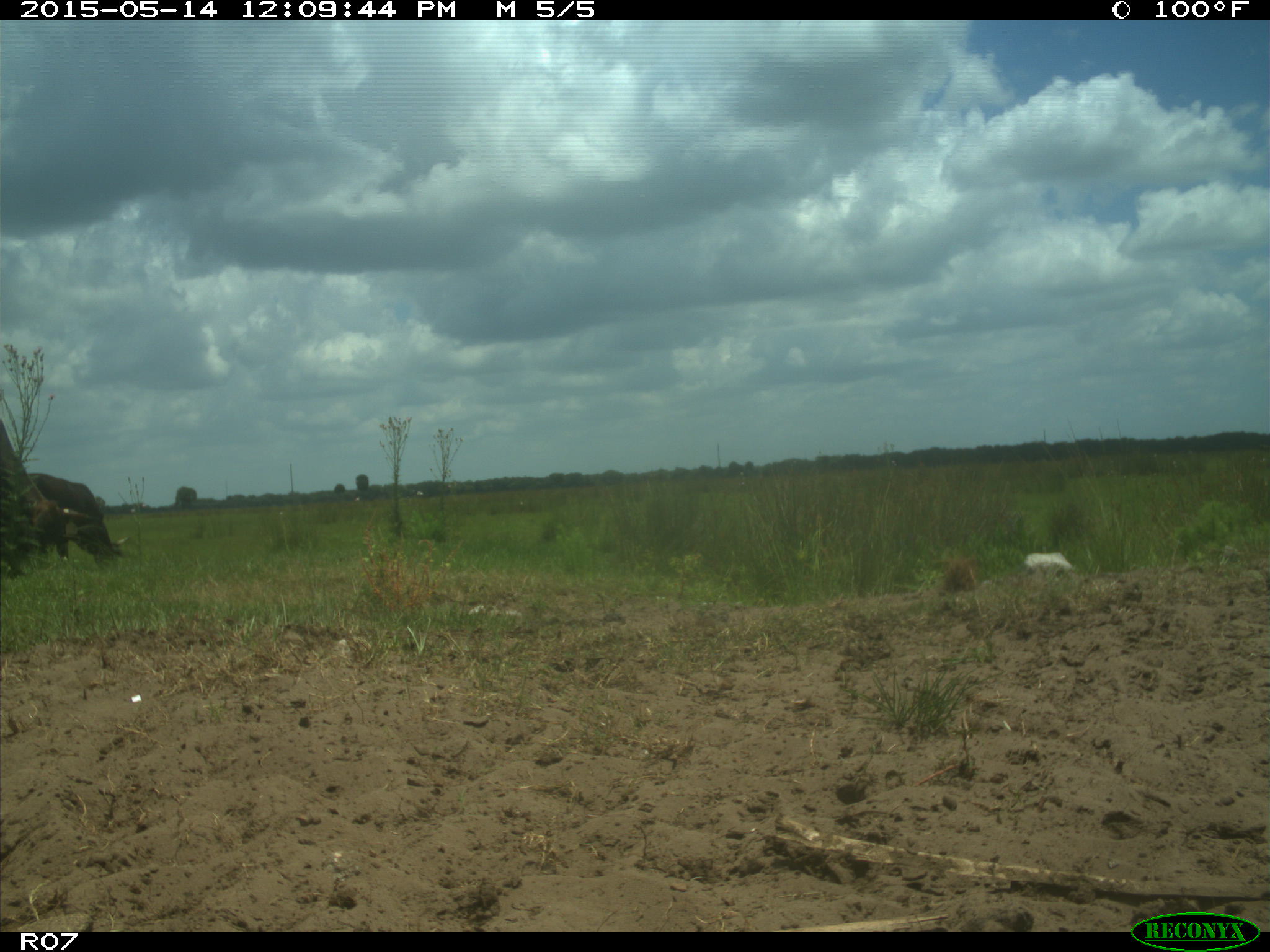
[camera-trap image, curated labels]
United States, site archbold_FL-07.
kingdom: Animalia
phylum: Chordata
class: Mammalia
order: Artiodactyla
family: Bovidae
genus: Bos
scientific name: Bos taurus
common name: domestic cow